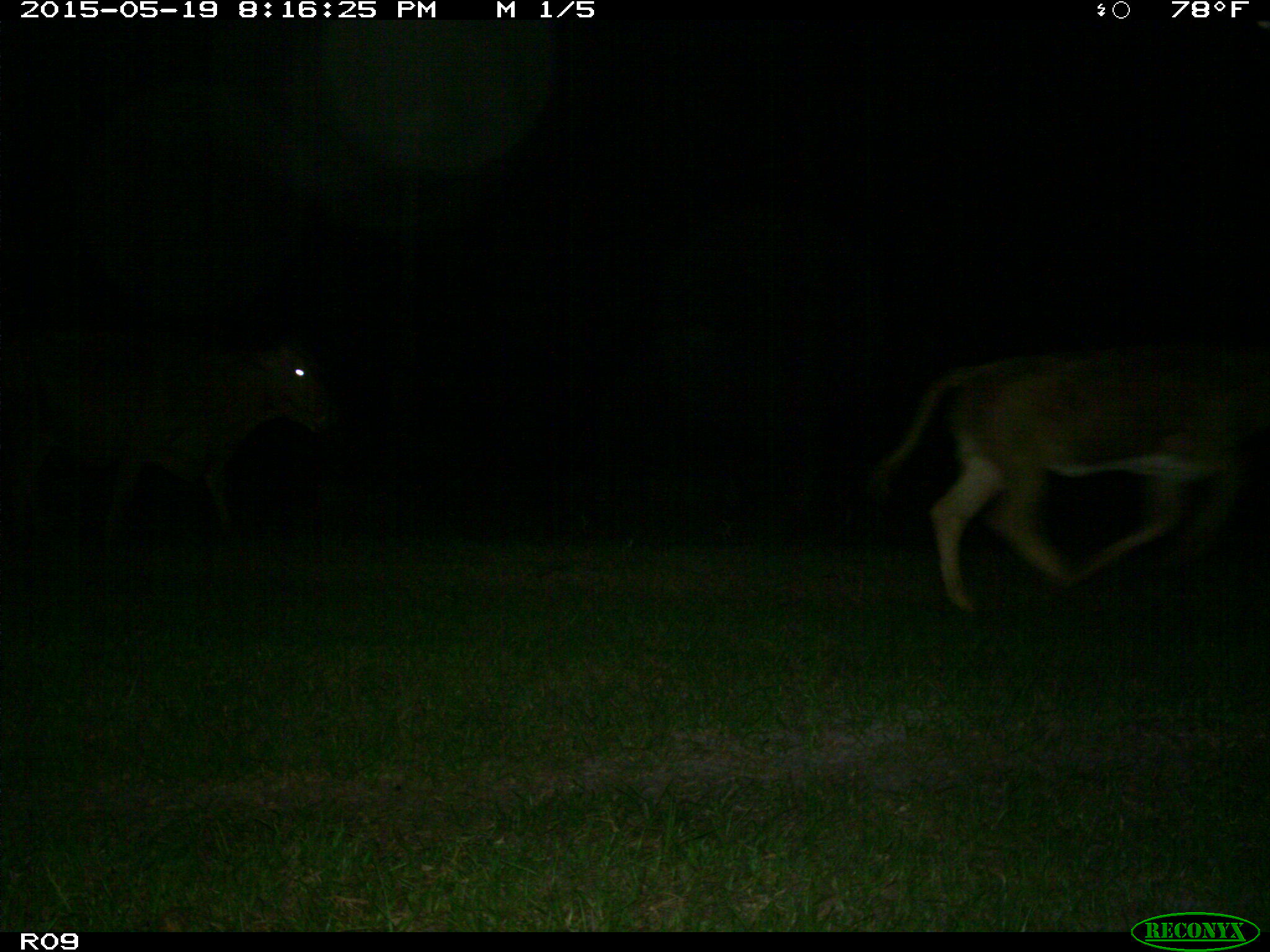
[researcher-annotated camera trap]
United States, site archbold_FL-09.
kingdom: Animalia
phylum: Chordata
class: Mammalia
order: Artiodactyla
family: Bovidae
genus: Bos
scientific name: Bos taurus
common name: domestic cow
Bos taurus (domestic cow).